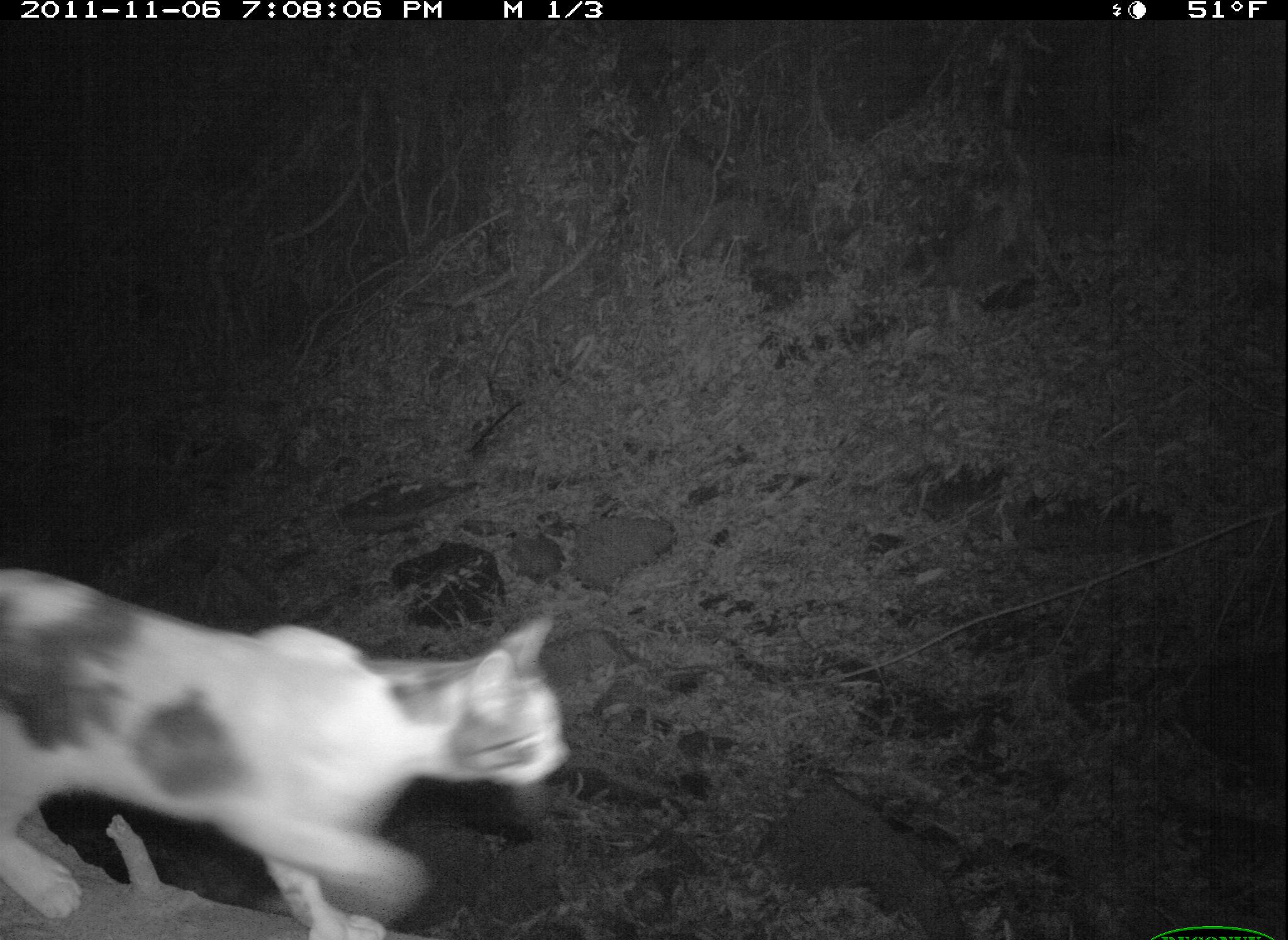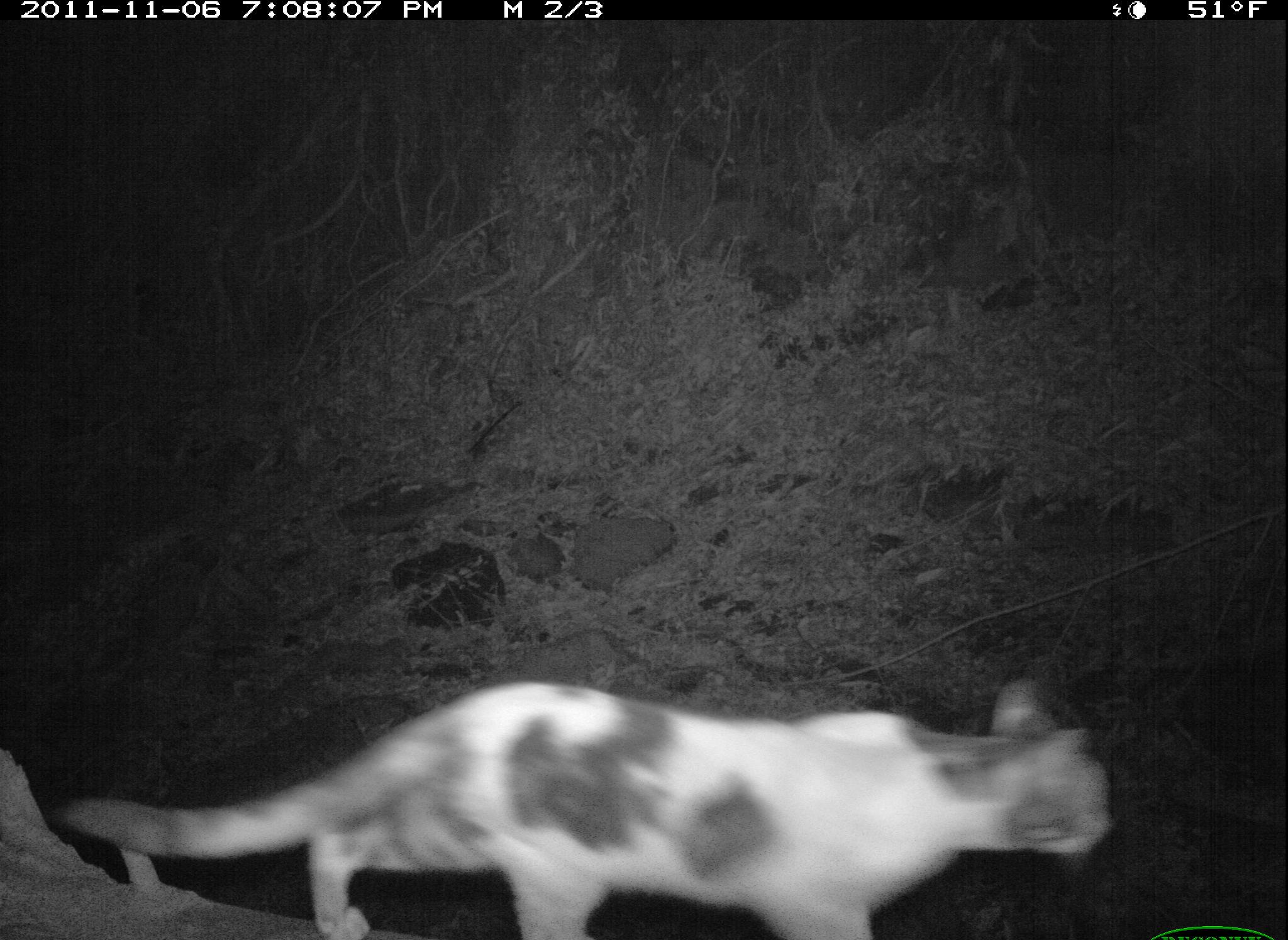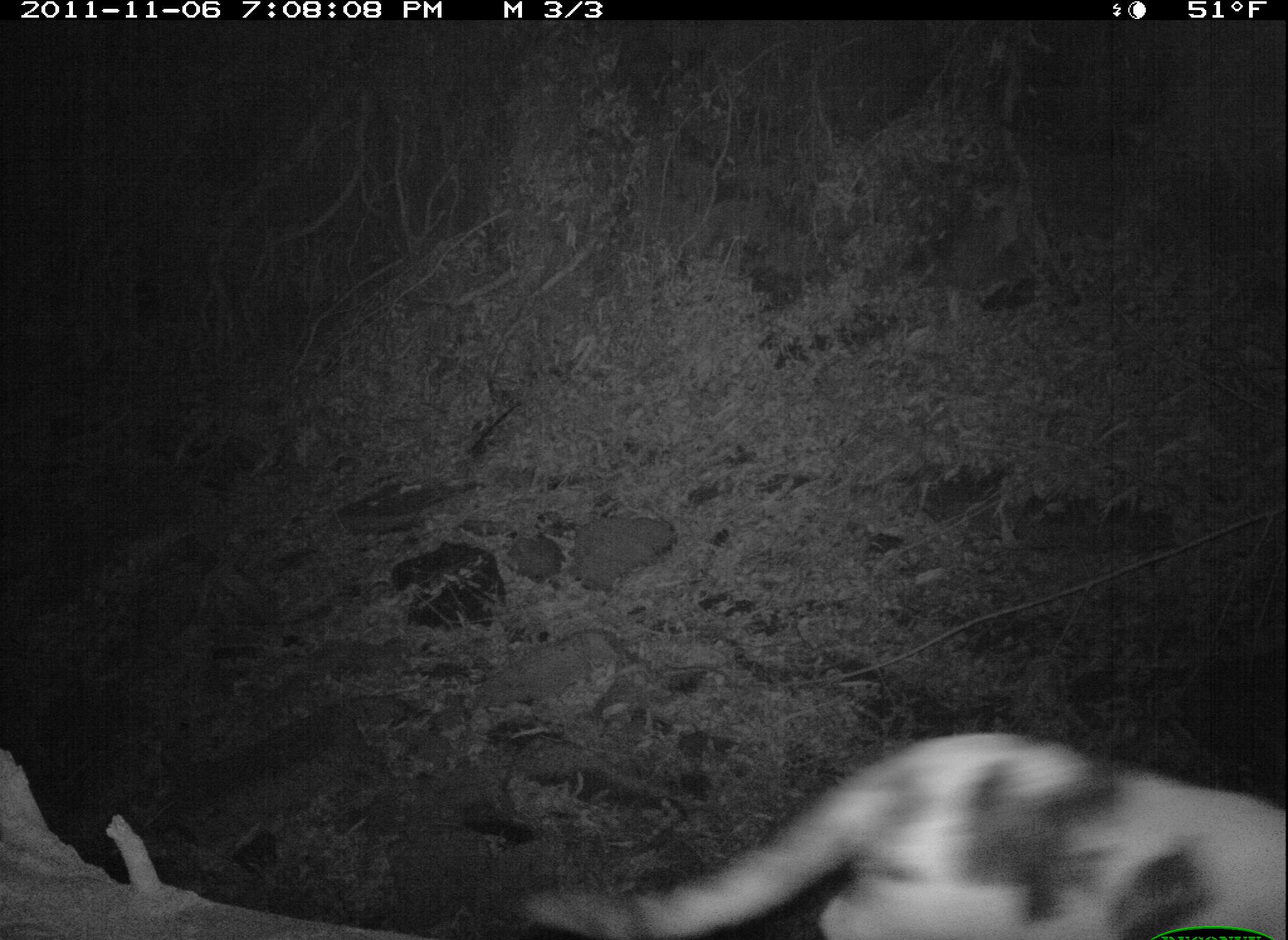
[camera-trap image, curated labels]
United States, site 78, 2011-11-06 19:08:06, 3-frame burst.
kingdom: Animalia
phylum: Chordata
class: Mammalia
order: Carnivora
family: Felidae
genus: Felis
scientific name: Felis catus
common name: cat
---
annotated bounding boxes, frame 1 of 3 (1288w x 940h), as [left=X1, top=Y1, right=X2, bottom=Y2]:
cat: [left=2, top=562, right=573, bottom=940]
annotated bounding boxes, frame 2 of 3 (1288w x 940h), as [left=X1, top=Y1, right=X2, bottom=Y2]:
cat: [left=56, top=672, right=1130, bottom=940]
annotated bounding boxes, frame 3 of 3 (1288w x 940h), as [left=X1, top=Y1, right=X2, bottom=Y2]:
cat: [left=514, top=725, right=1286, bottom=940]